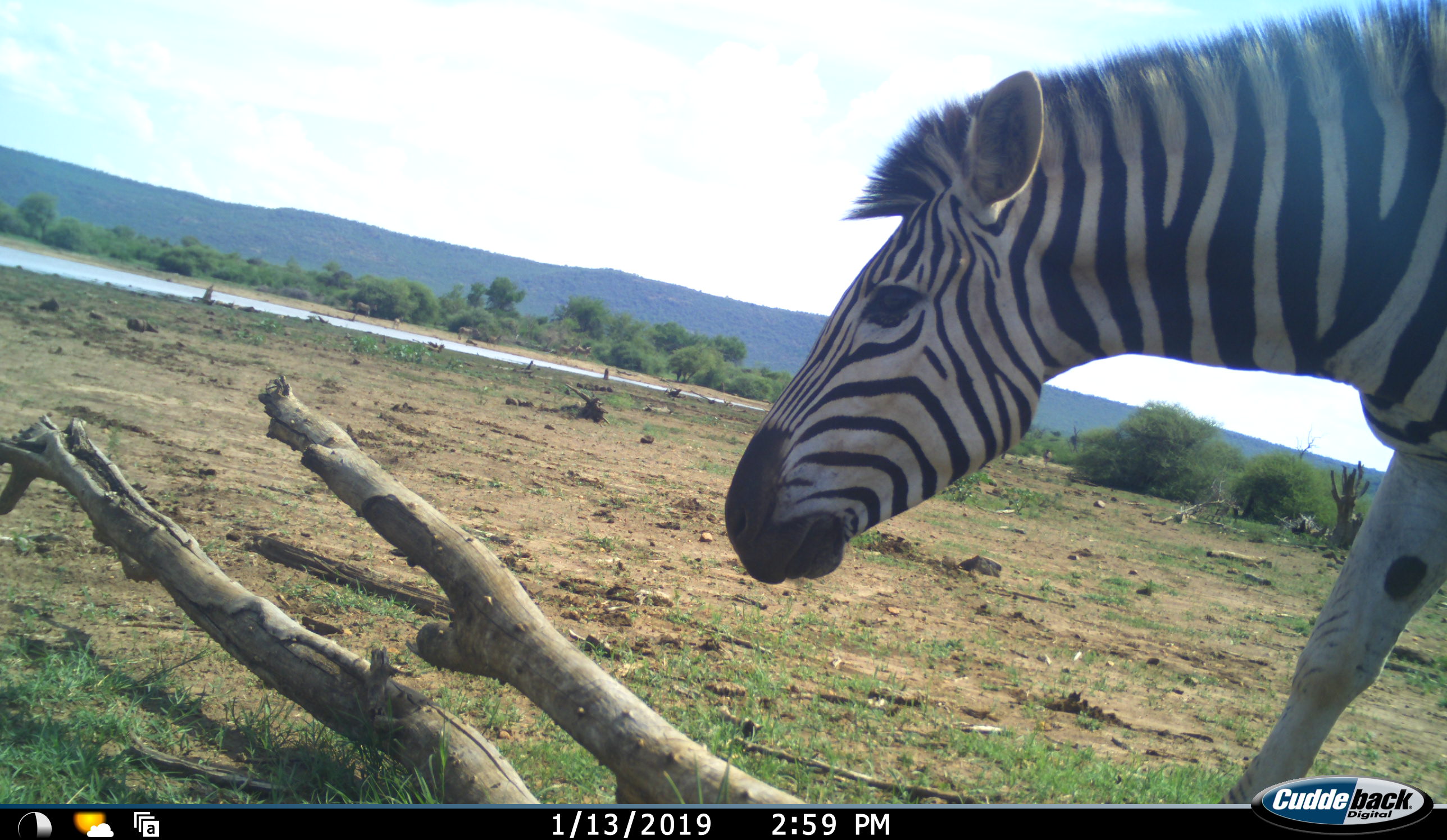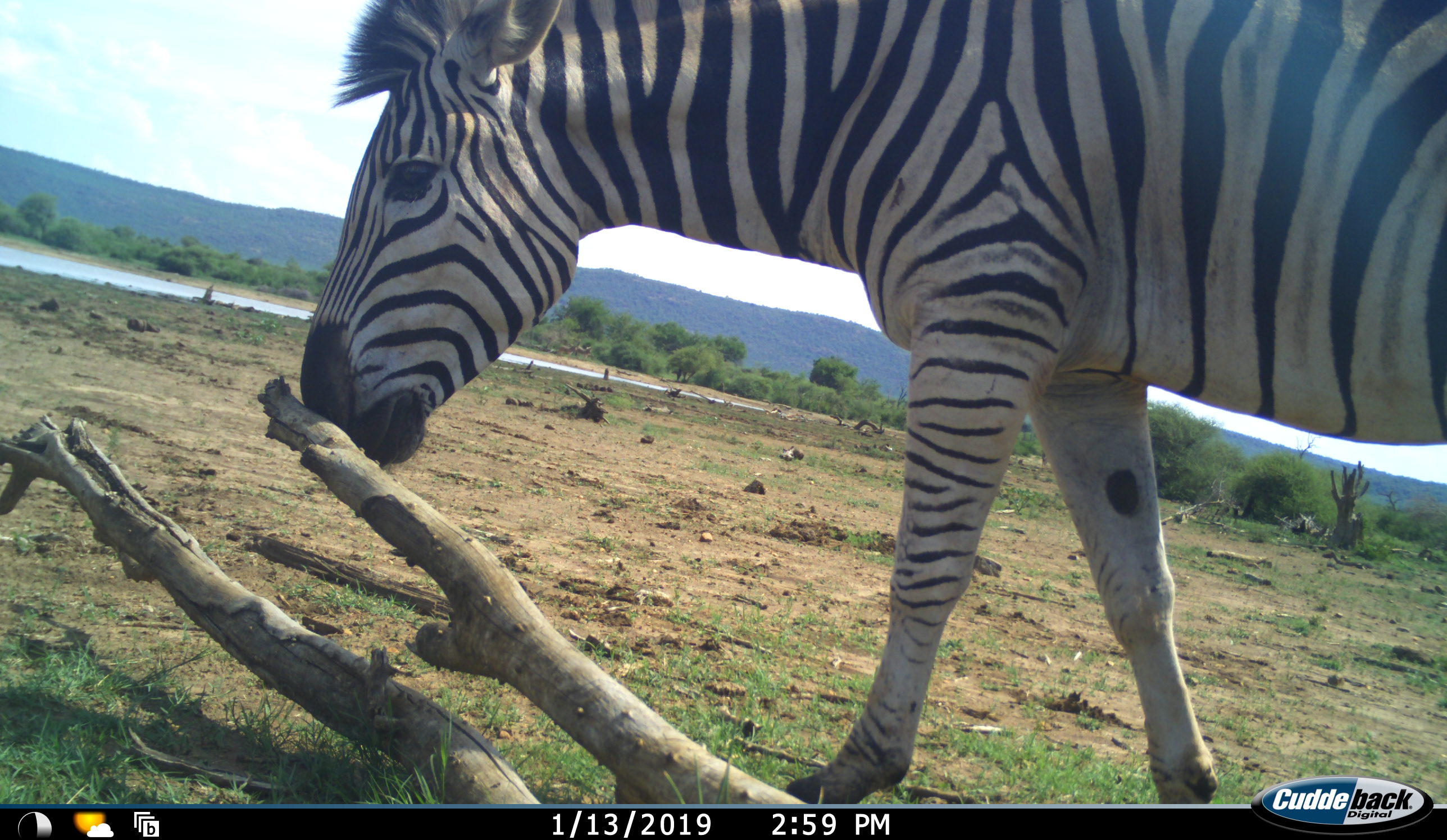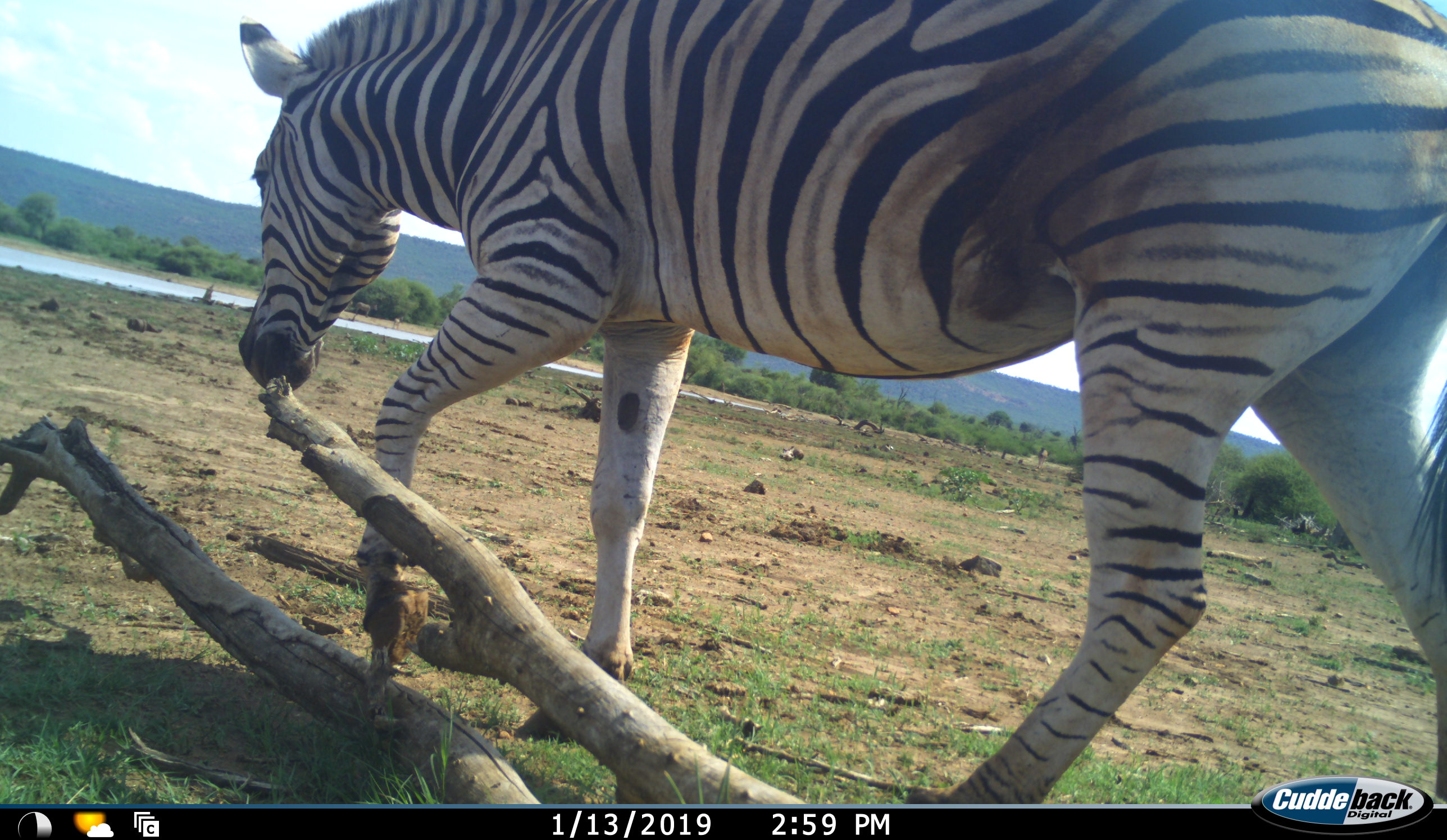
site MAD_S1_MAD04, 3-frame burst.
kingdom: Animalia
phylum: Chordata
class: Mammalia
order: Perissodactyla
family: Equidae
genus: Equus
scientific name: Equus quagga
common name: plains zebra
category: zebraplains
Zebraplains (plains zebra) (Equus quagga), count 1. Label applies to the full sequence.